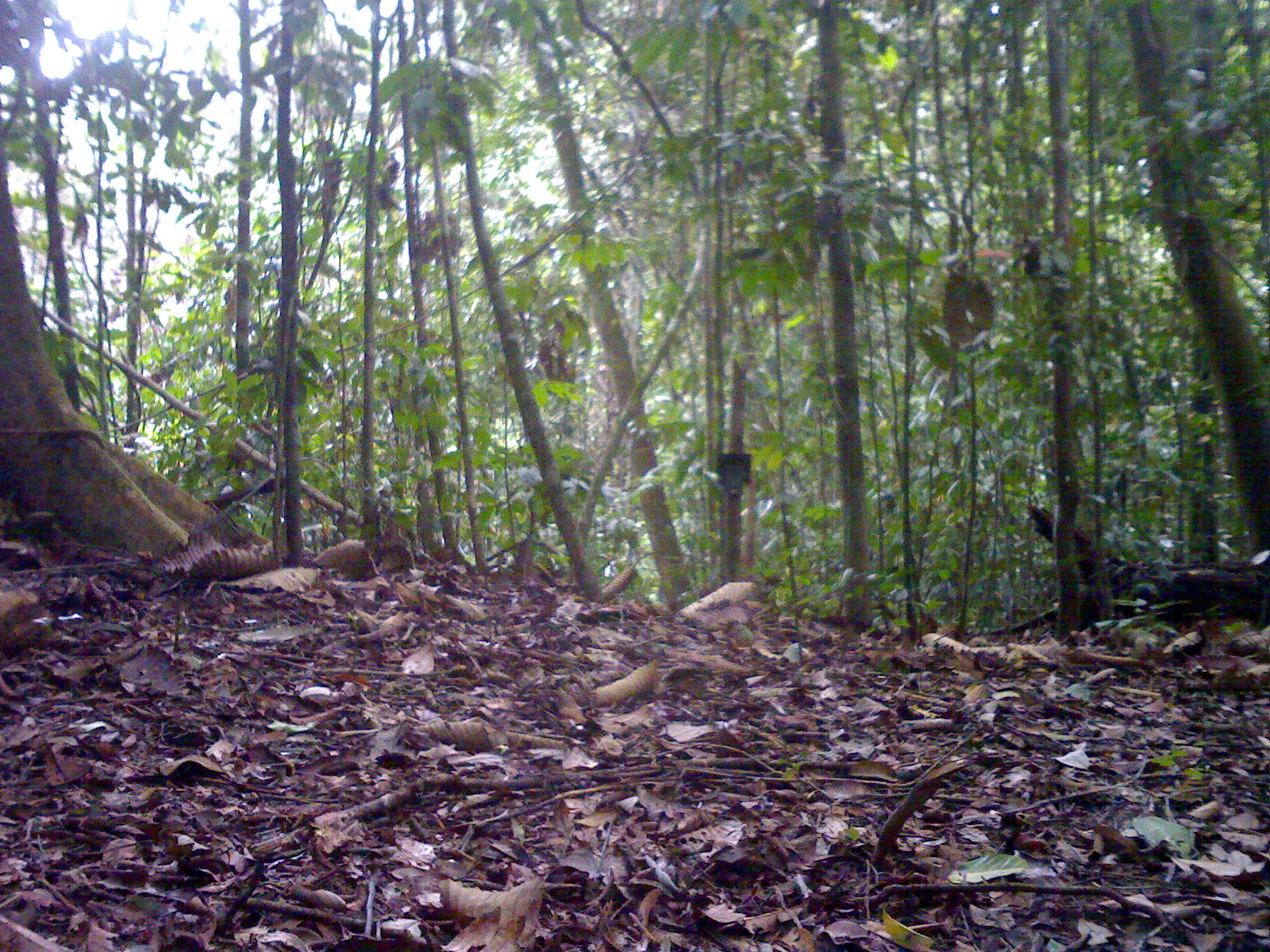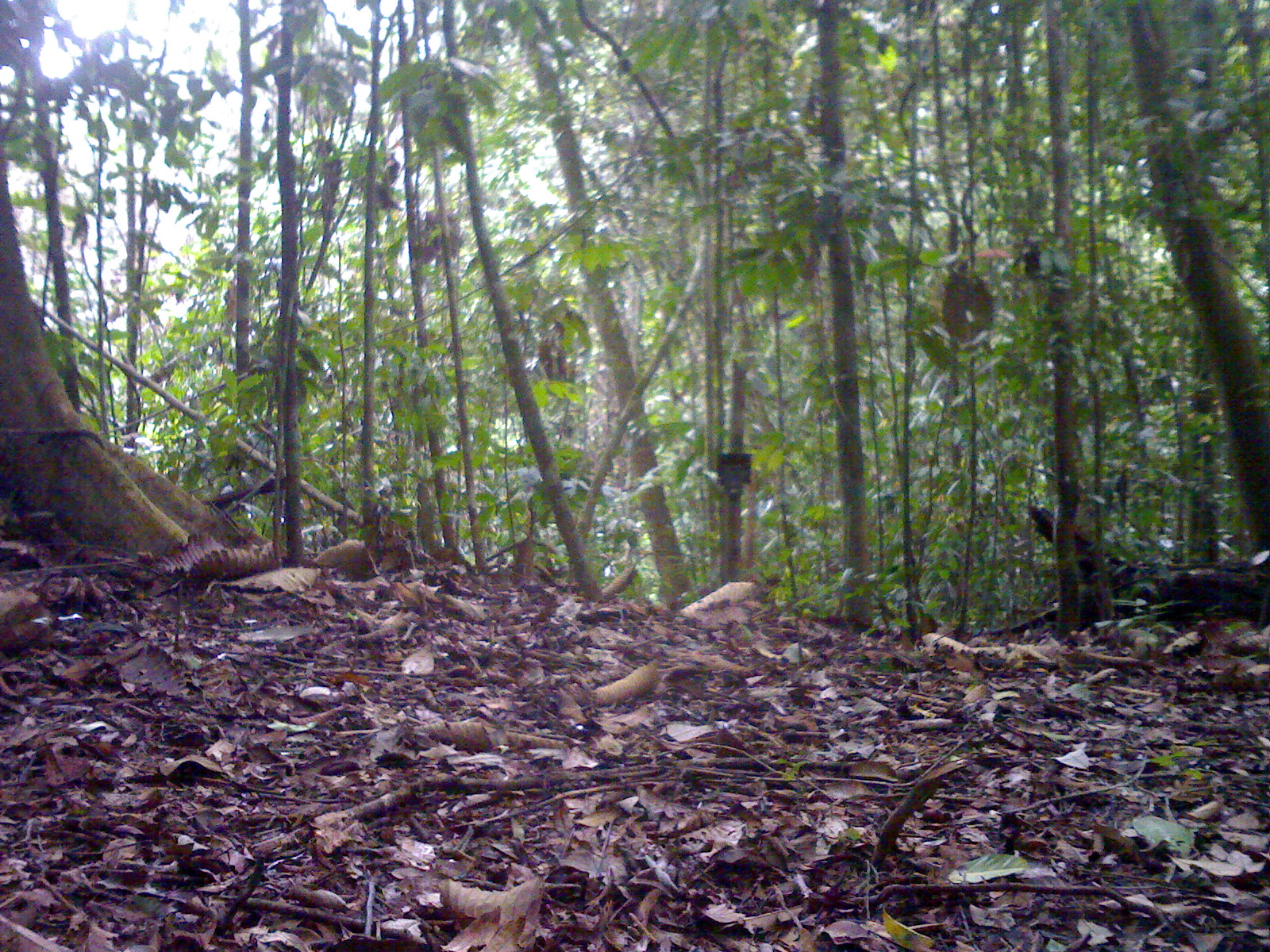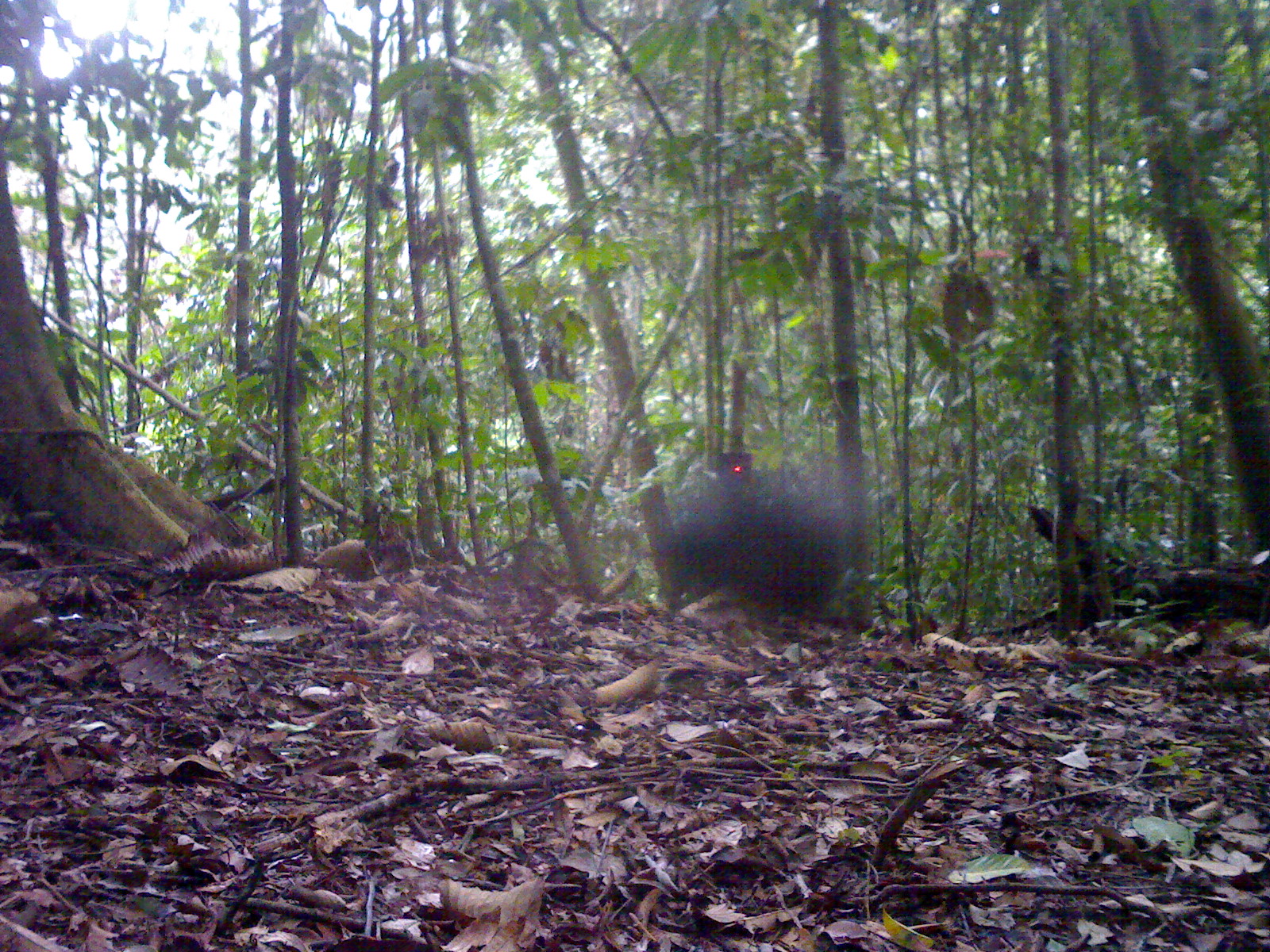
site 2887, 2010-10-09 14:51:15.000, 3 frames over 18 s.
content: unidentified animal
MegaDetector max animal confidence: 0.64